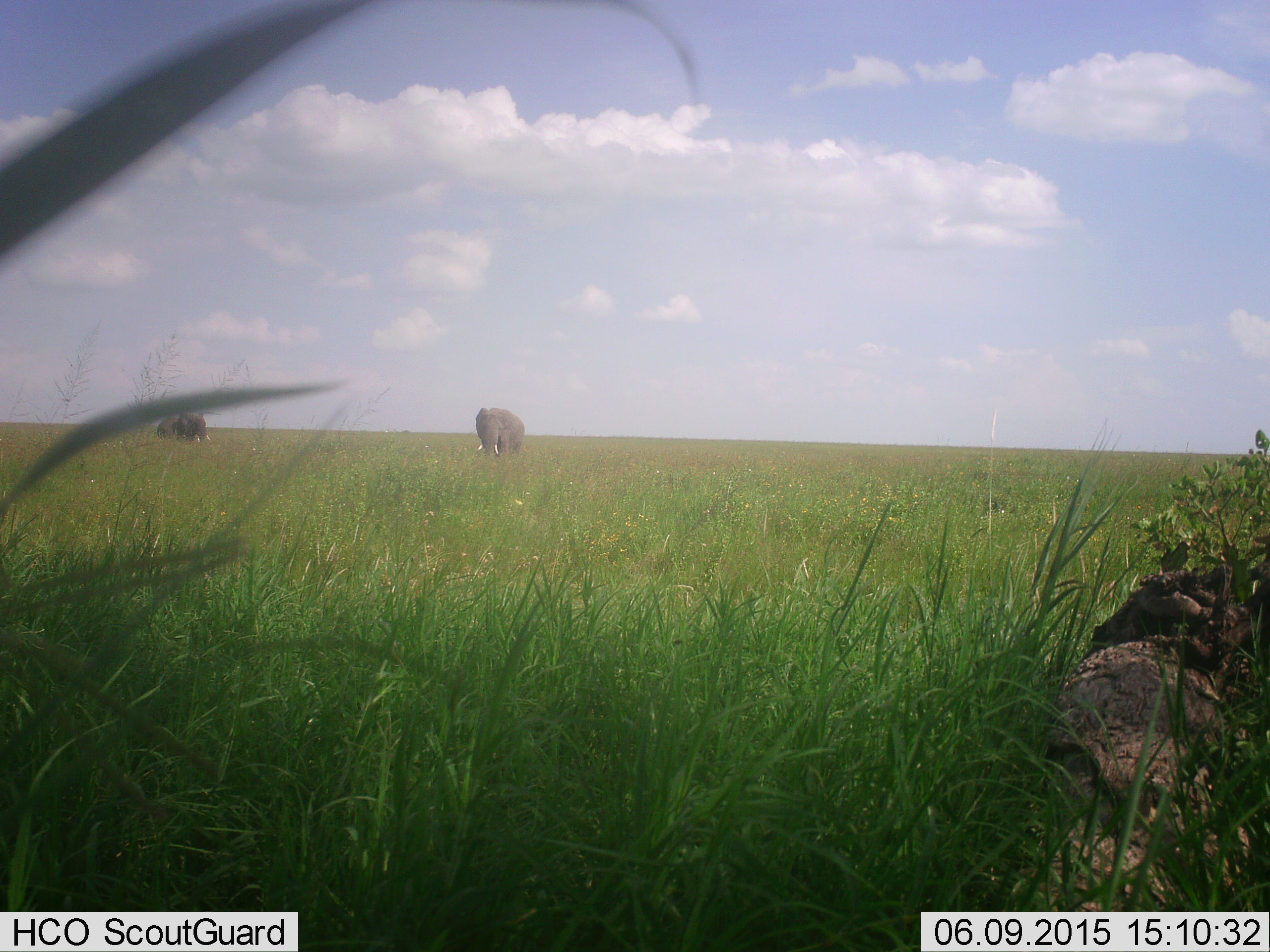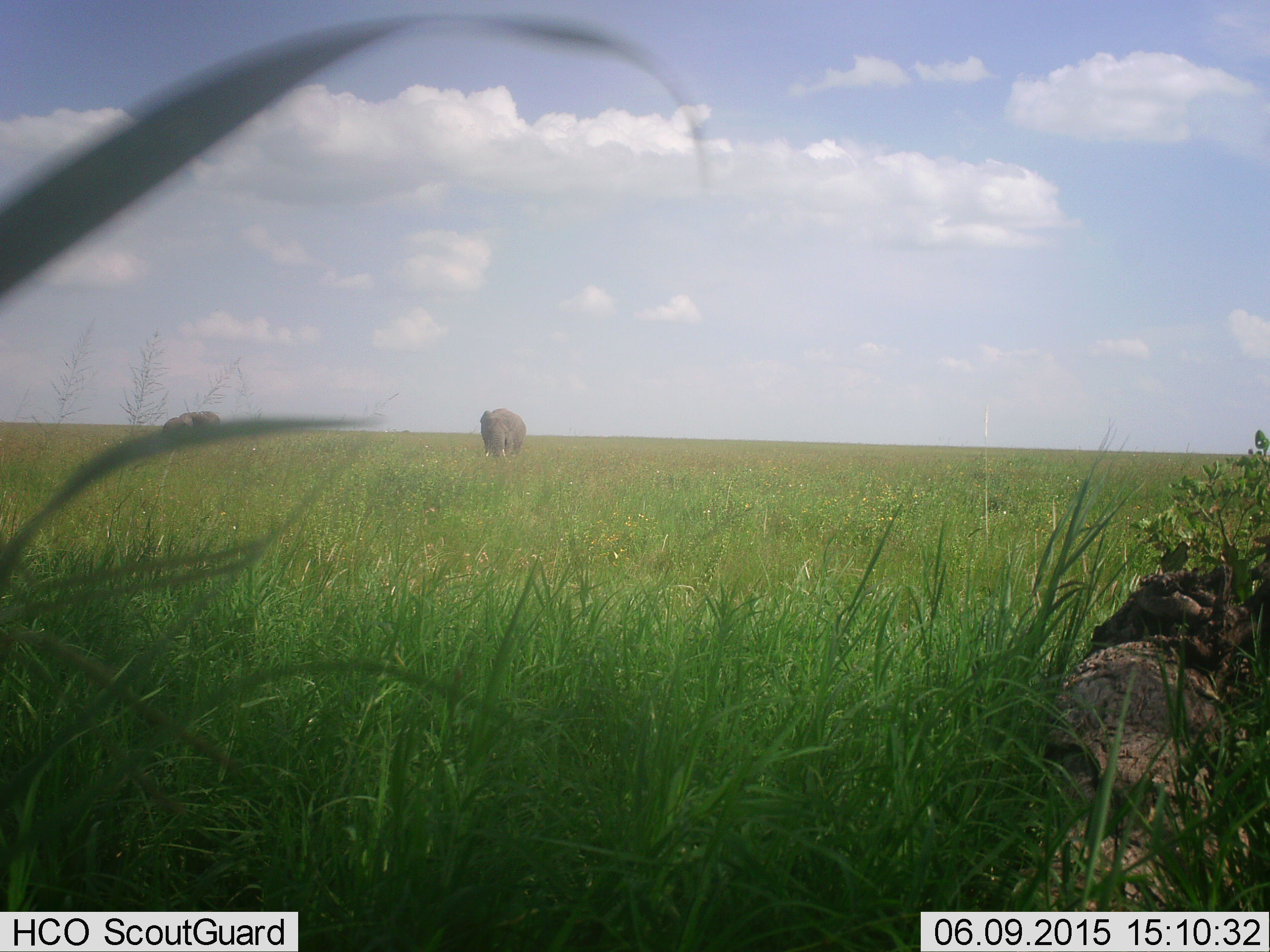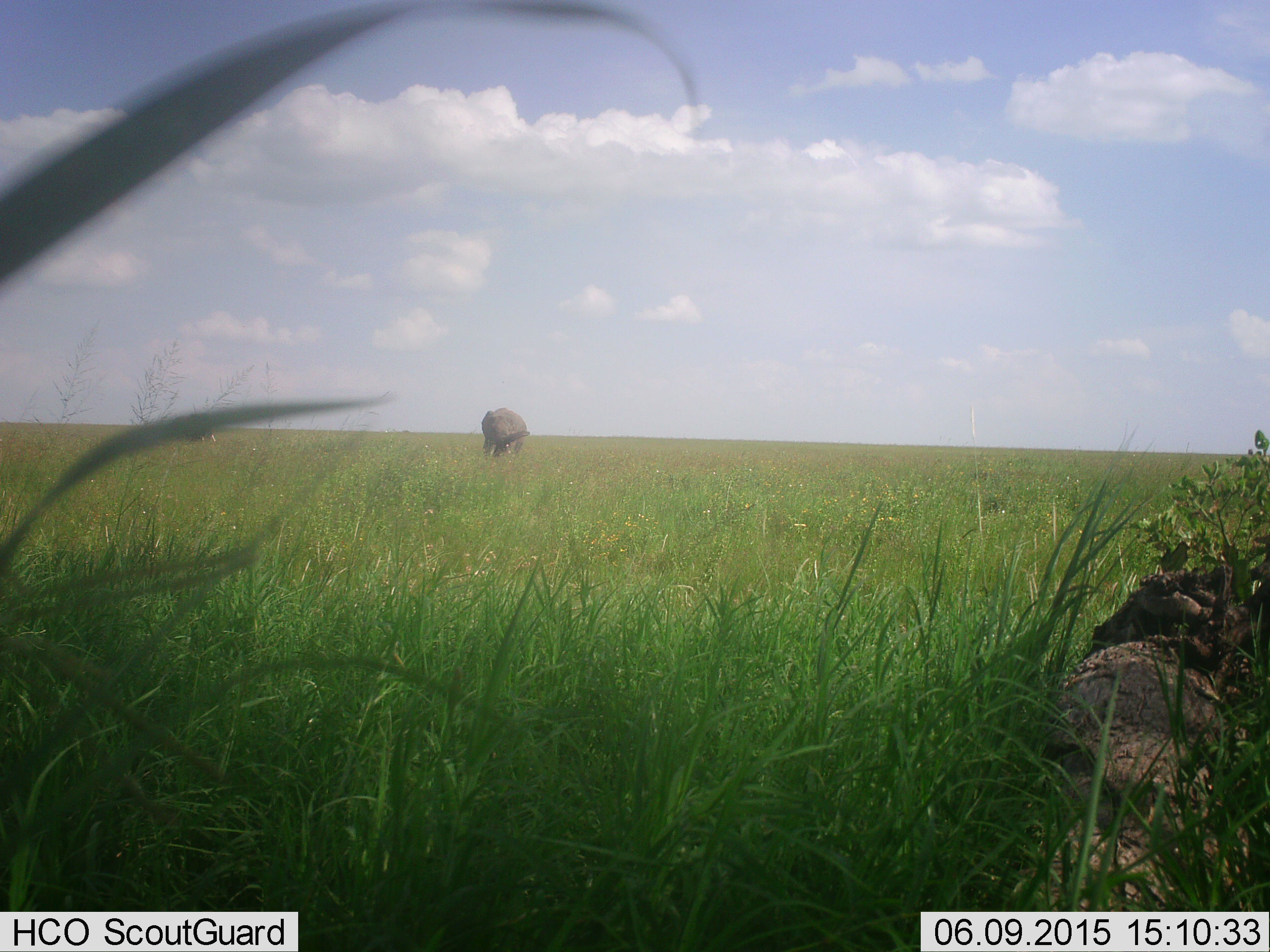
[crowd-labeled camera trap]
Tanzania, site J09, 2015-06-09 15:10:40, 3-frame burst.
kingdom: Animalia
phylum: Chordata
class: Mammalia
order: Proboscidea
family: Elephantidae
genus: Loxodonta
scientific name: Loxodonta africana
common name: african bush elephant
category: elephant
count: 2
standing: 50%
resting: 10%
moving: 30%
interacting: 0%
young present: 0%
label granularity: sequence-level